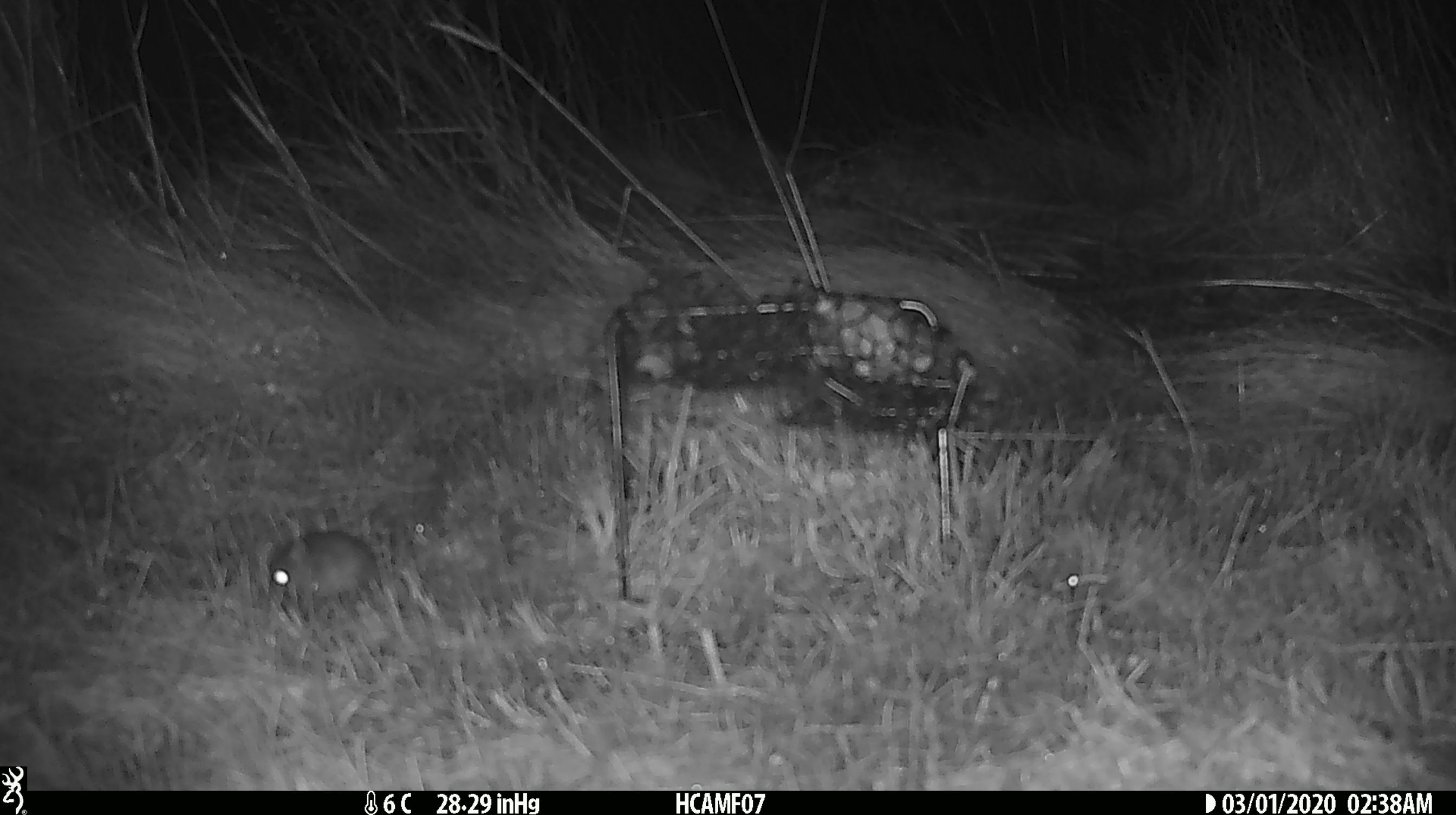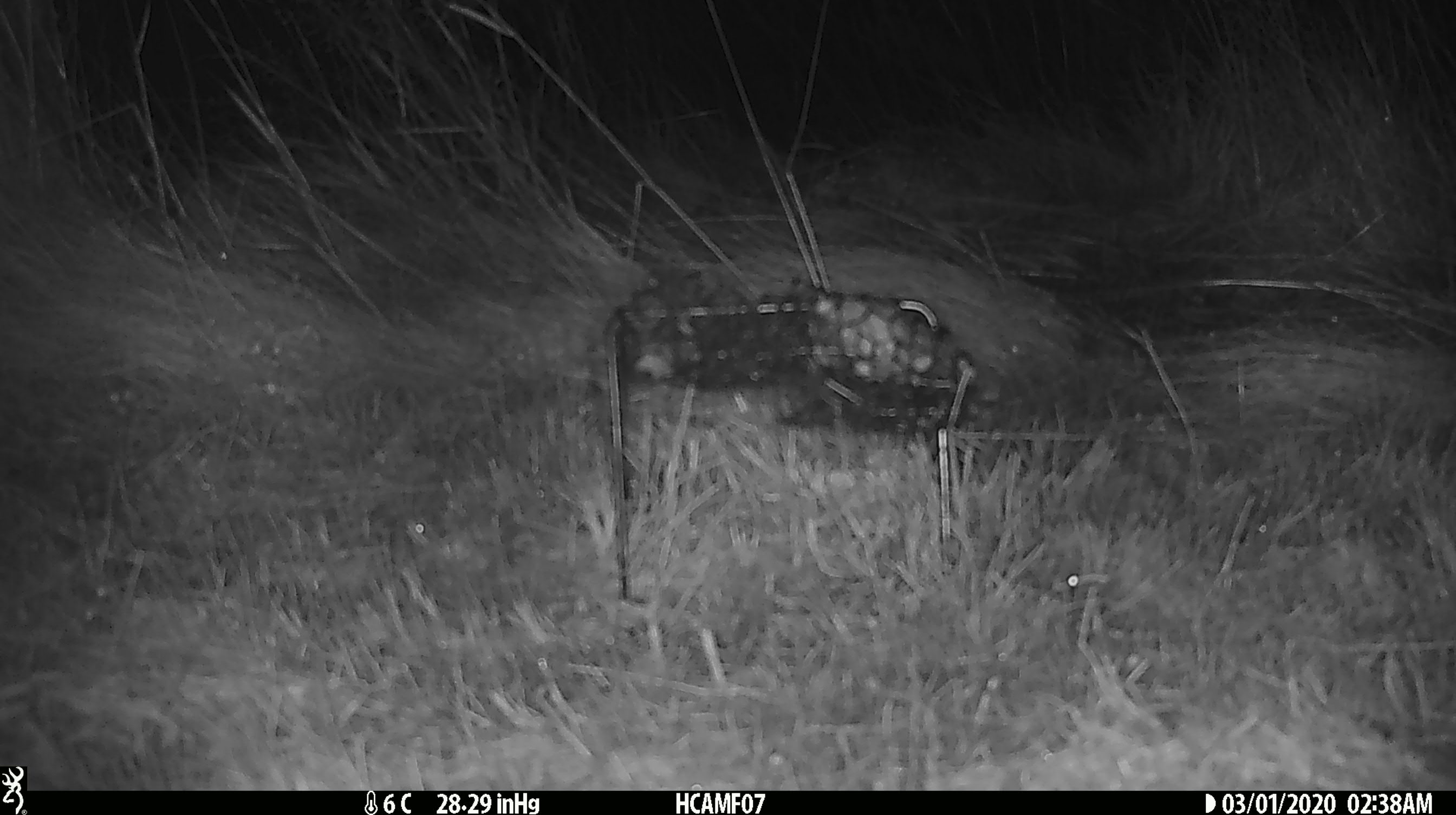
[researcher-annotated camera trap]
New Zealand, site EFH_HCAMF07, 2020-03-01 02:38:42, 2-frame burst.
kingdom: Animalia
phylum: Chordata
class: Mammalia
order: Rodentia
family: Muridae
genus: Mus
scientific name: Mus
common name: mouse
Mouse (Mus).